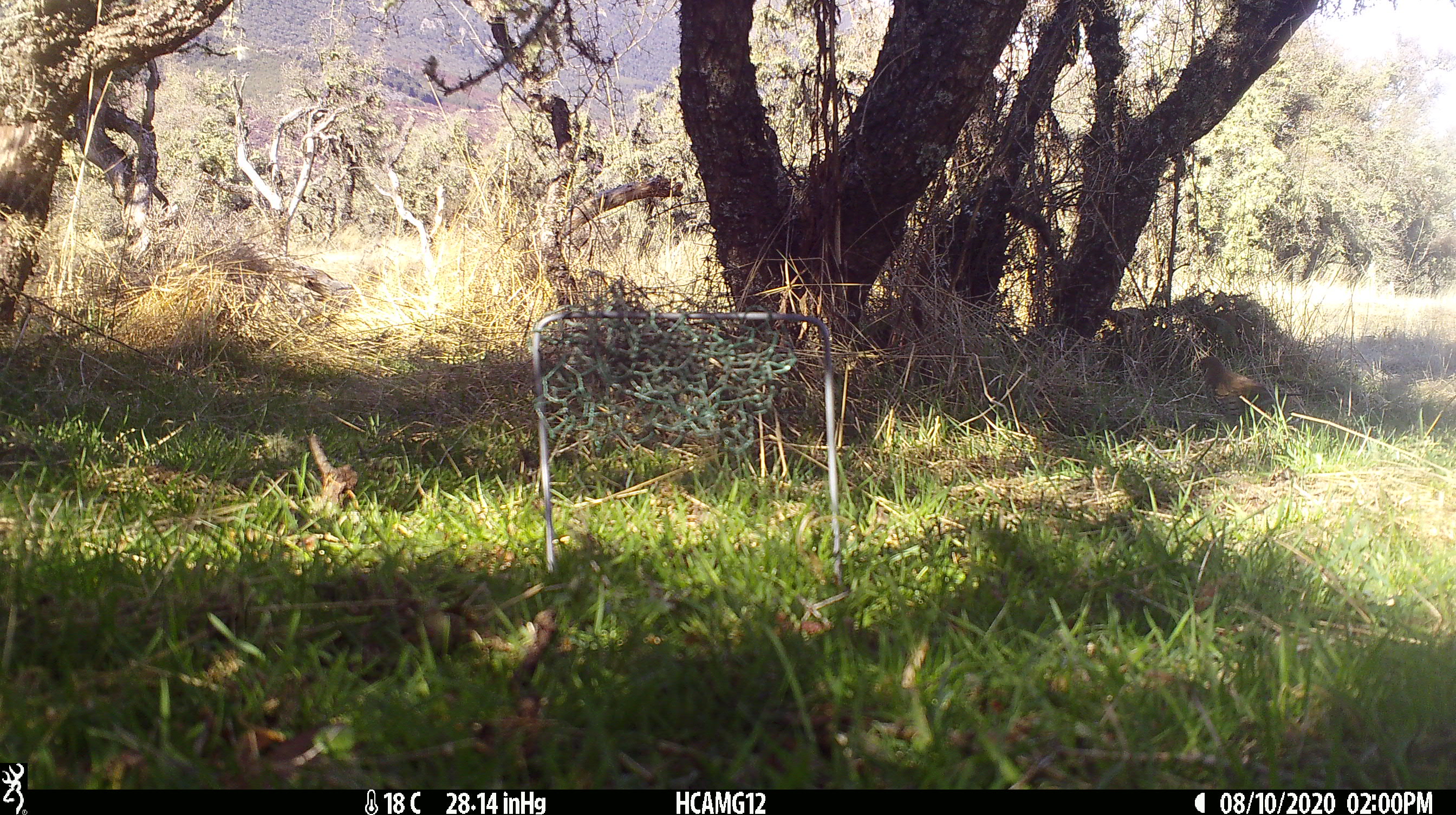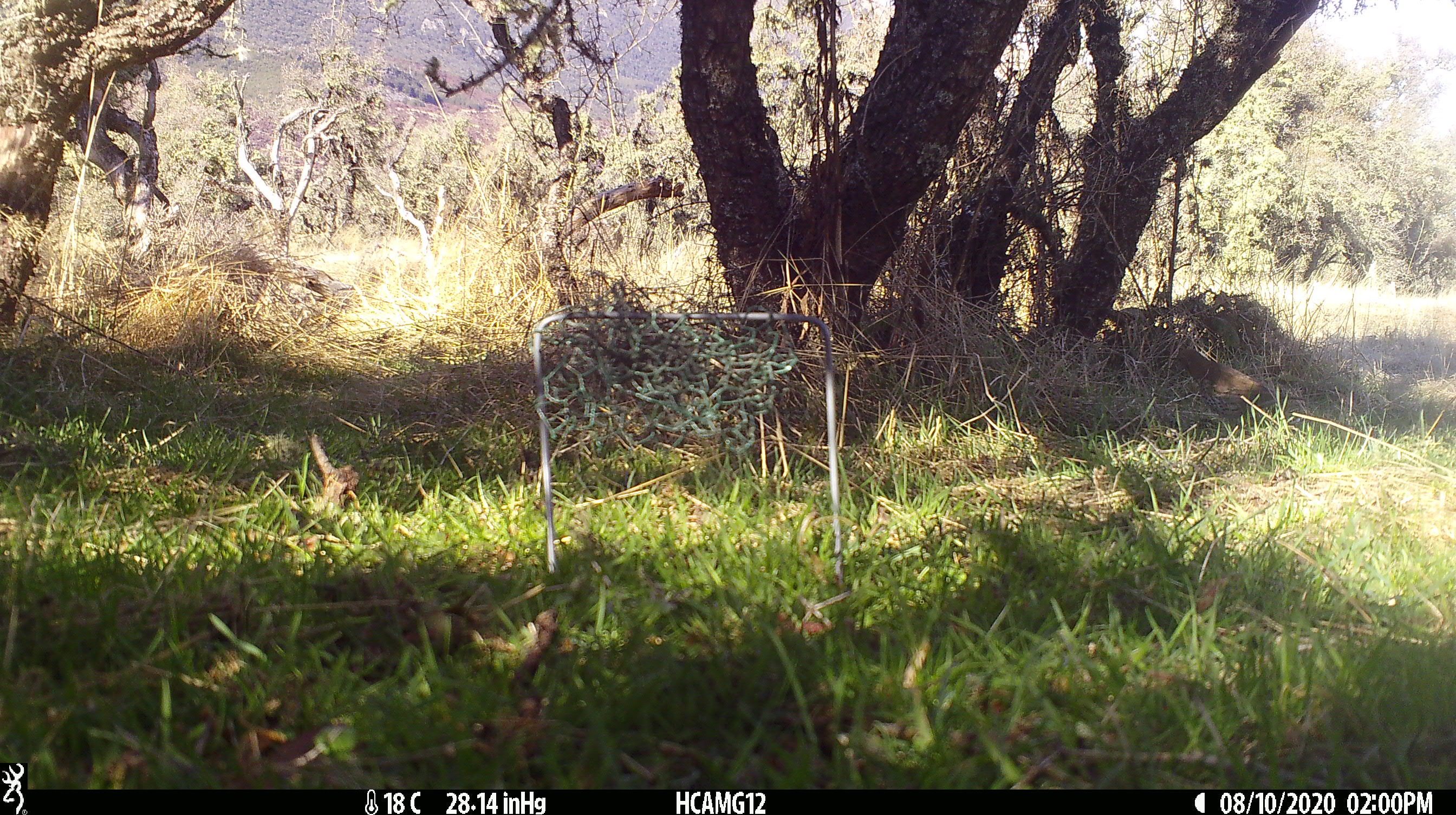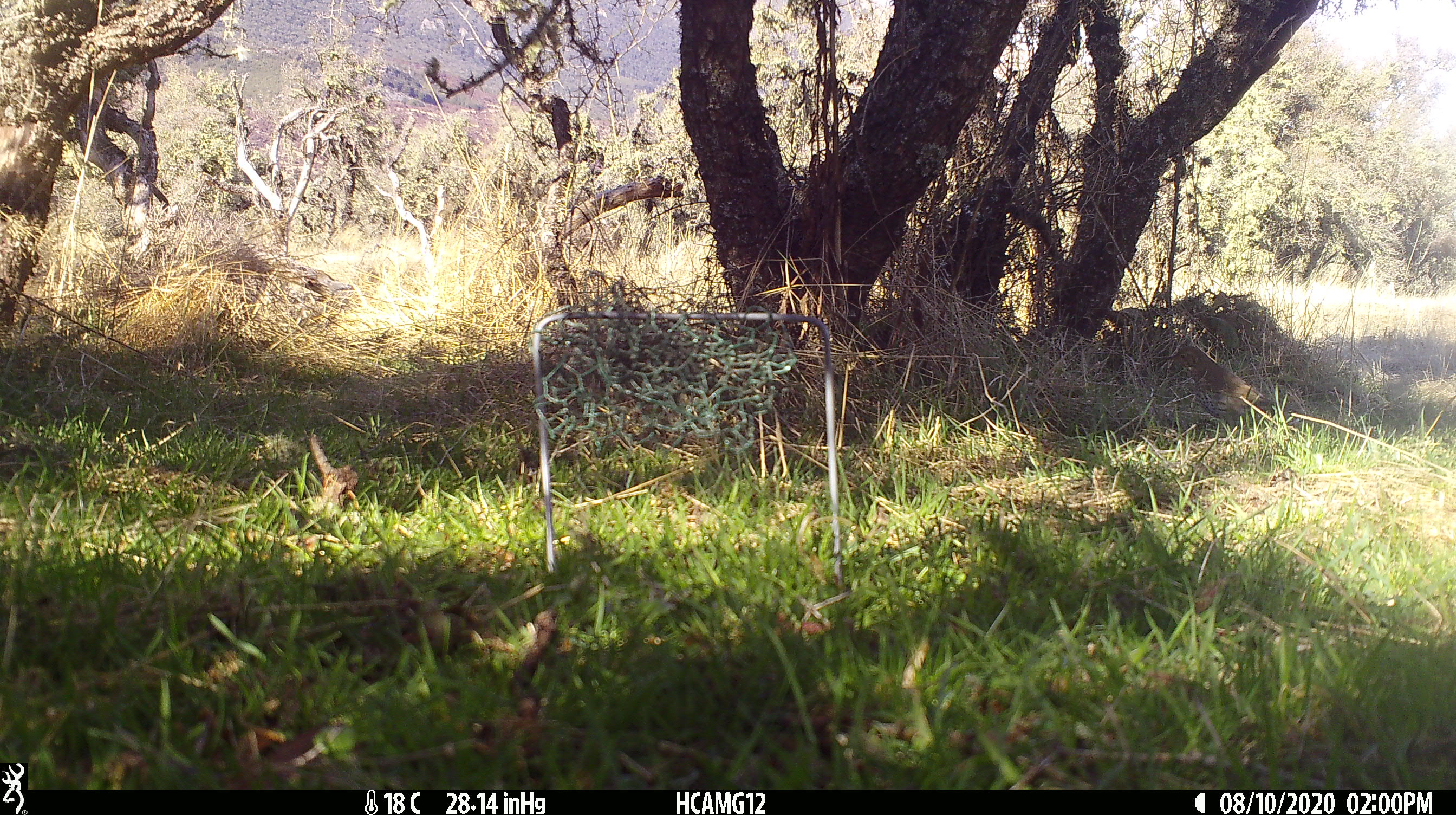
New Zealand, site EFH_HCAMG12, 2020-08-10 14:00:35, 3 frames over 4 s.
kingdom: Animalia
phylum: Chordata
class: Aves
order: Passeriformes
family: Turdidae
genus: Turdus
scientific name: Turdus philomelos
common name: song thrush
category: thrush